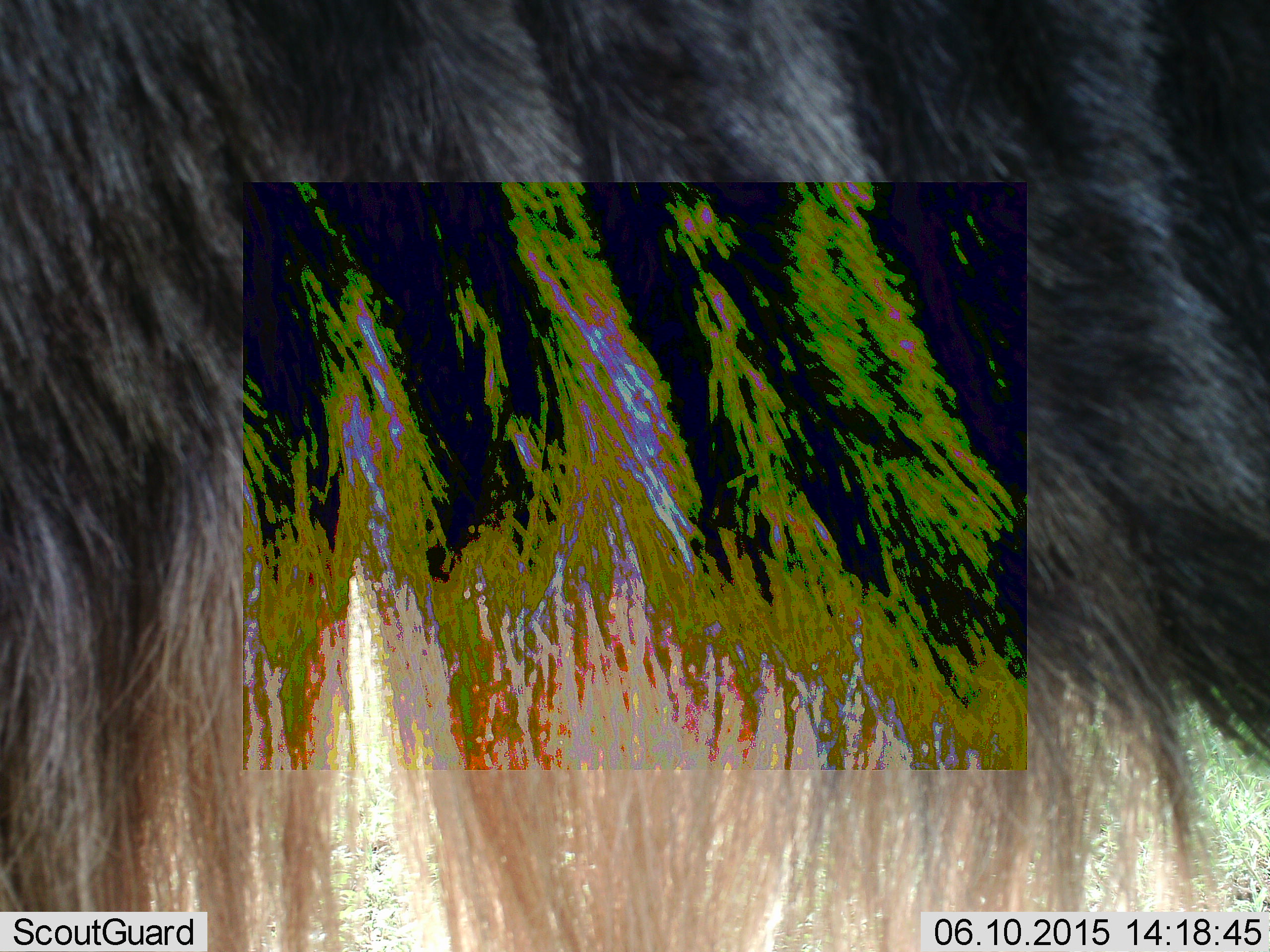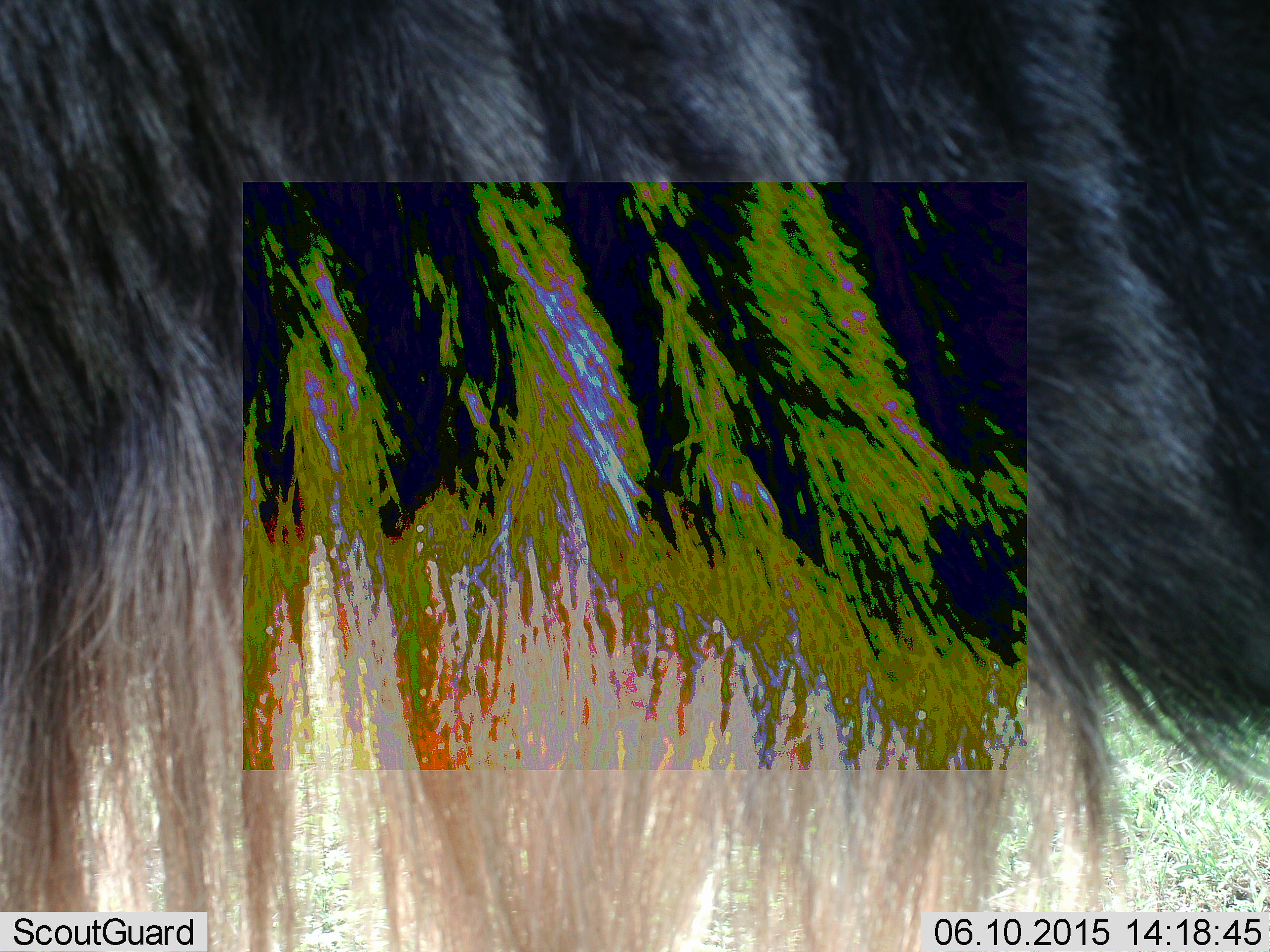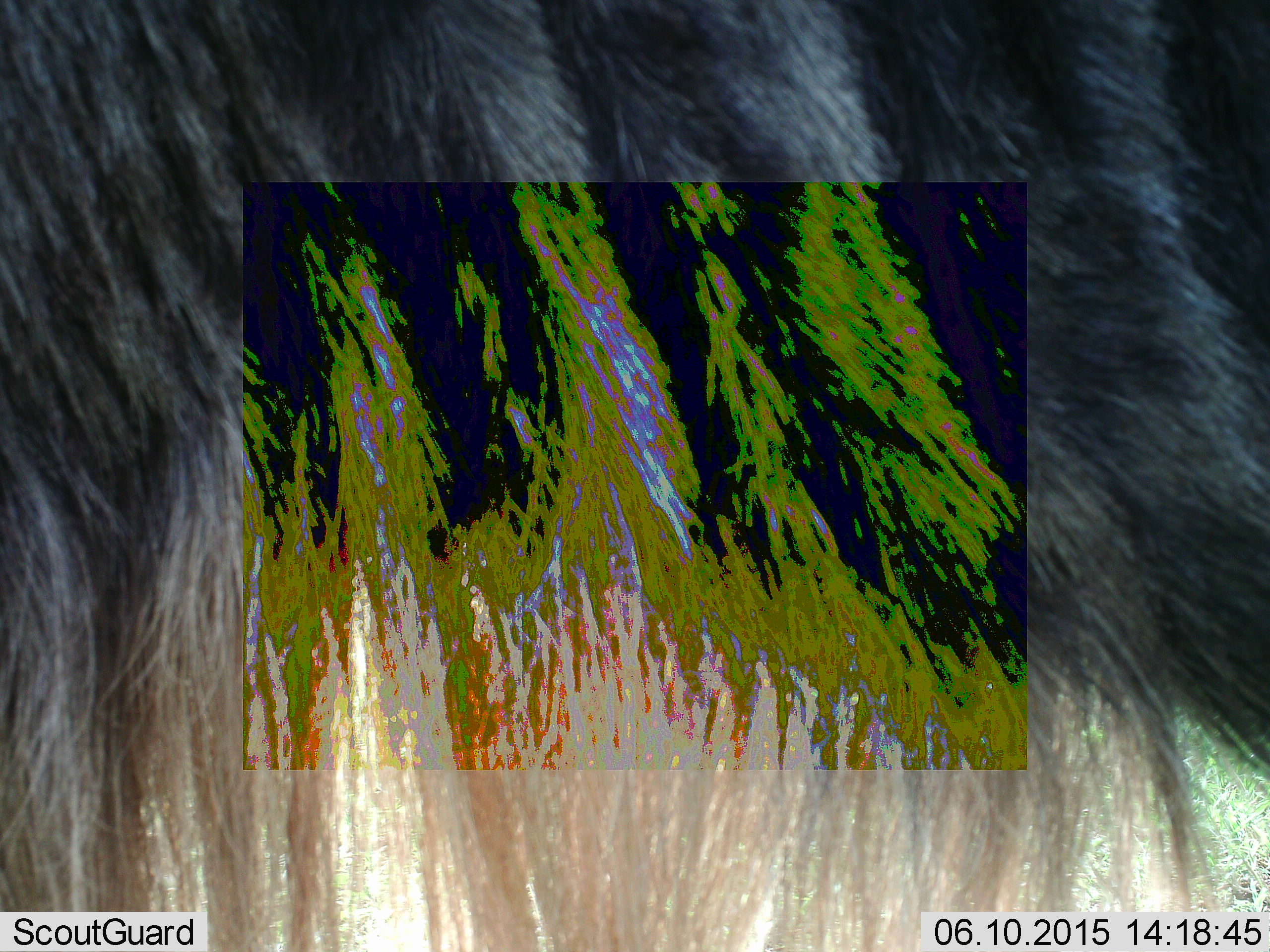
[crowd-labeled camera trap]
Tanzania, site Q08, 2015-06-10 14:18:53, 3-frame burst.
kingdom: Animalia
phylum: Chordata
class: Mammalia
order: Artiodactyla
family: Bovidae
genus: Connochaetes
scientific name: Connochaetes taurinus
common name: blue wildebeest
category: wildebeest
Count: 1.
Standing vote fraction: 100%.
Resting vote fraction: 0%.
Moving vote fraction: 0%.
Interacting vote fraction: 0%.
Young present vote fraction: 0%.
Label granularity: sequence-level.